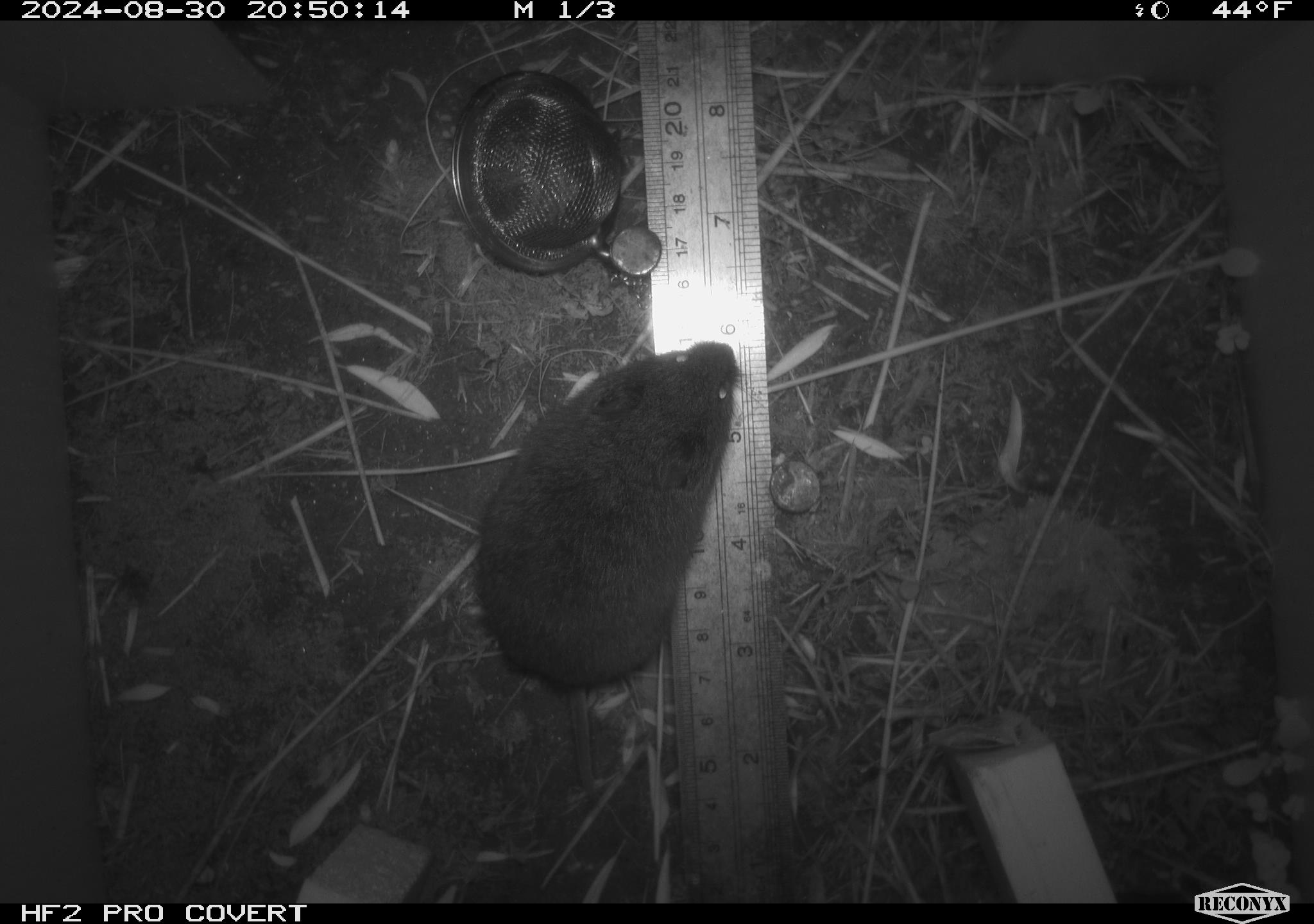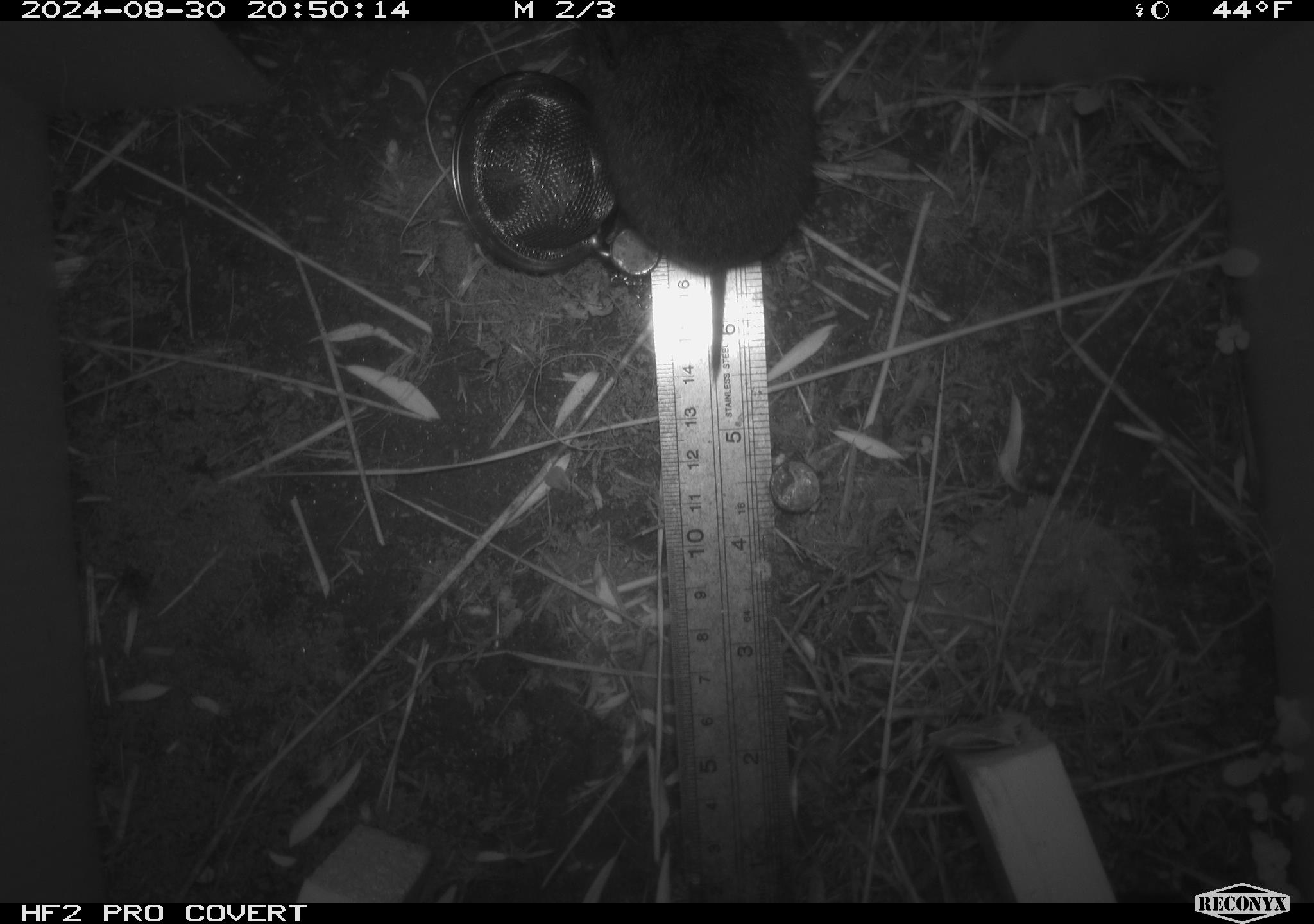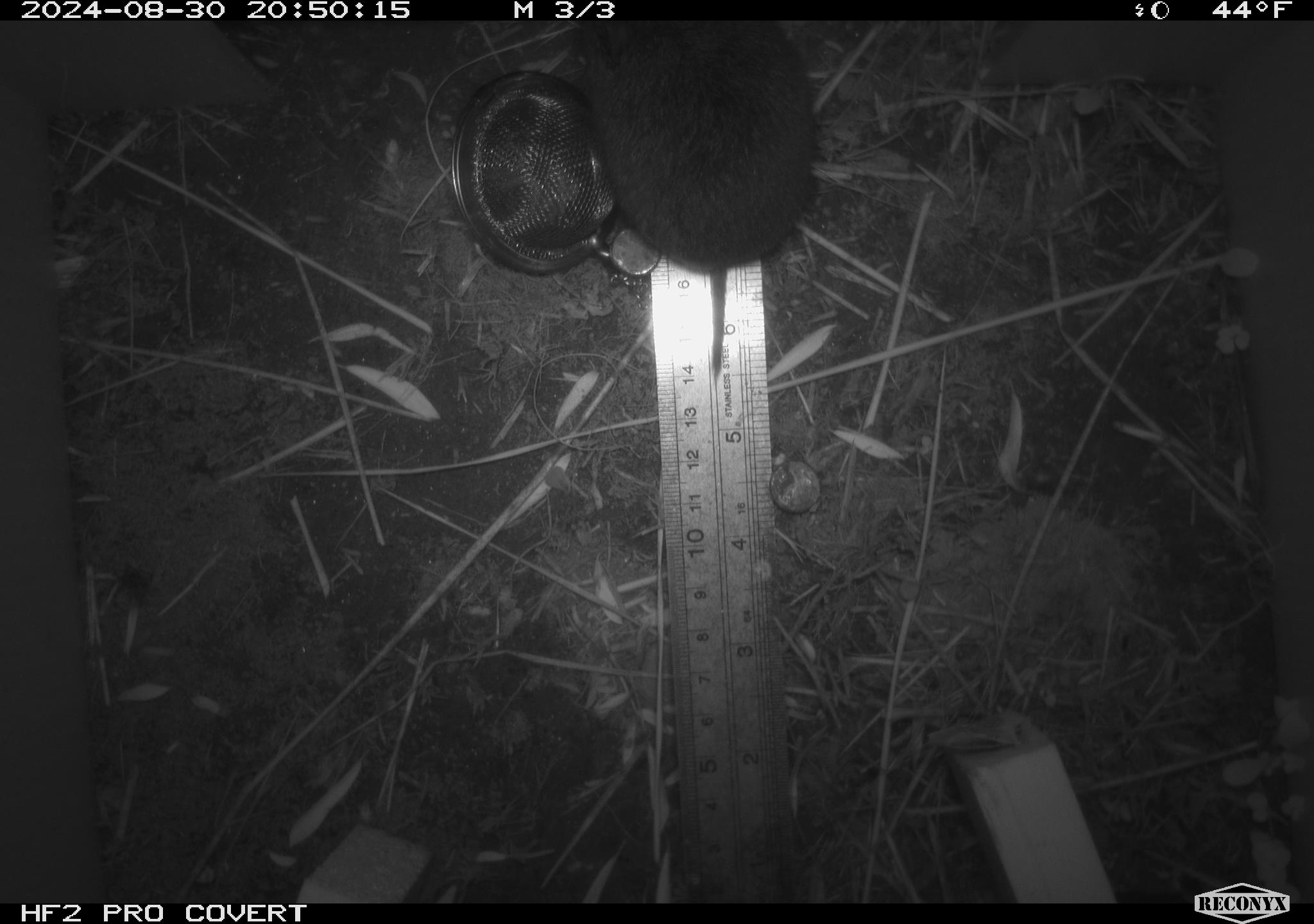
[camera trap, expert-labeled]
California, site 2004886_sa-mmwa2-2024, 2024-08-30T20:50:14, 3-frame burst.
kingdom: Animalia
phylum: Chordata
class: Mammalia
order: Rodentia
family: Cricetidae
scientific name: Arvicolinae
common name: voles, lemmings, and muskrats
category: arvicolinae subfamily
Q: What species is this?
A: Arvicolinae subfamily (voles, lemmings, and muskrats) (Arvicolinae).